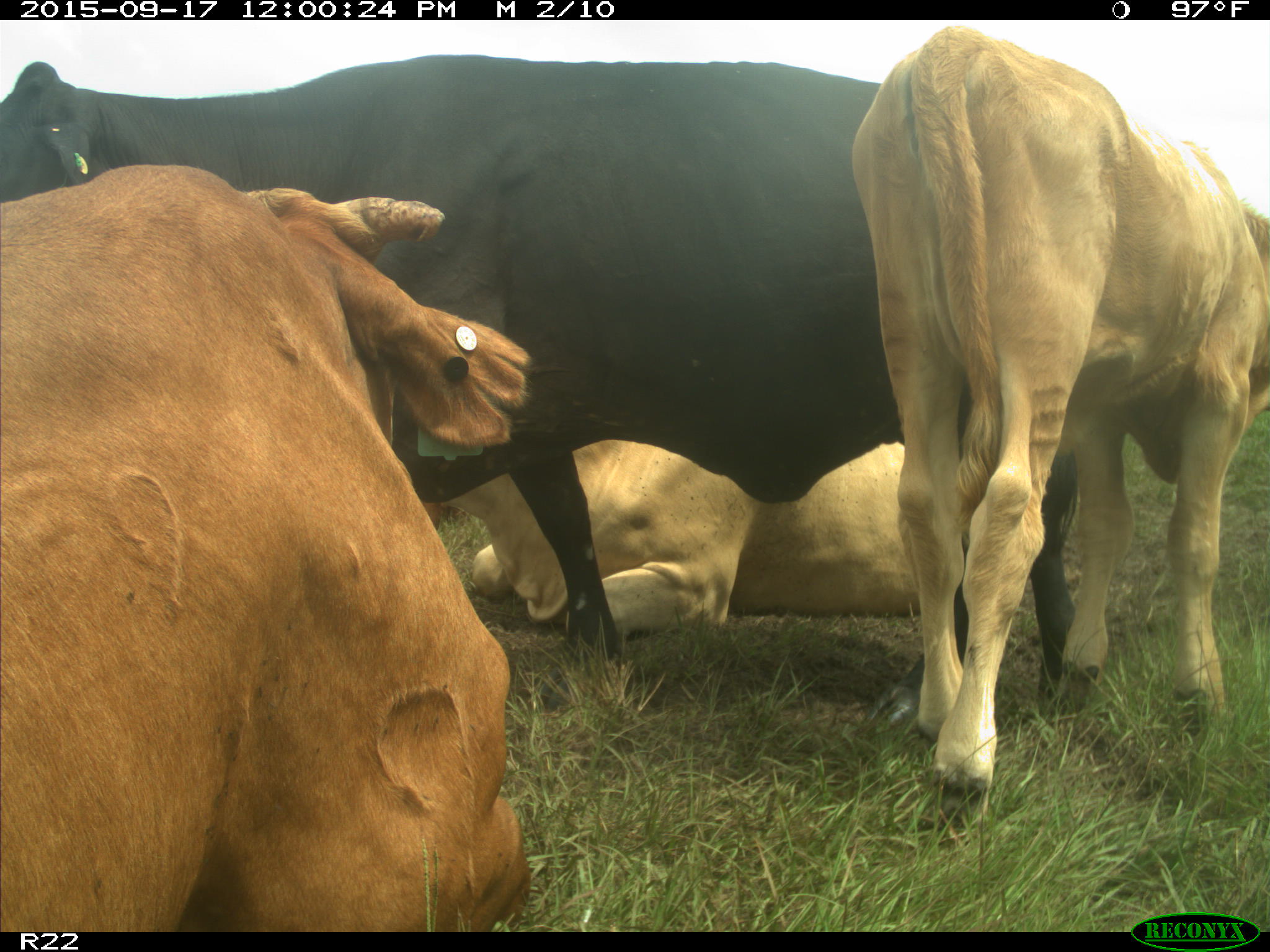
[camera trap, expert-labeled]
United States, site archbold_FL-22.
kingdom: Animalia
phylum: Chordata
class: Mammalia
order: Artiodactyla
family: Bovidae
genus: Bos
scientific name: Bos taurus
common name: domestic cow